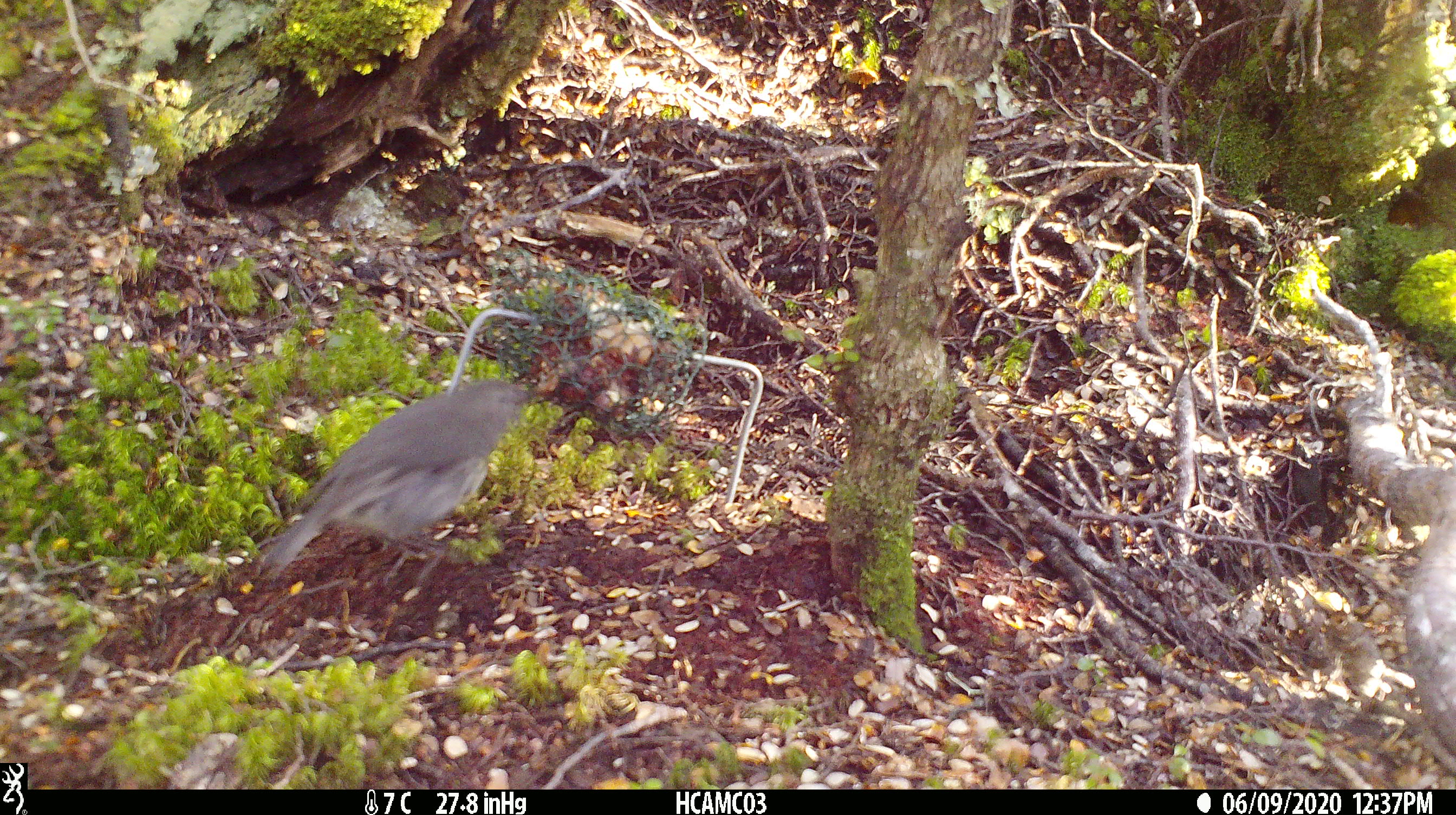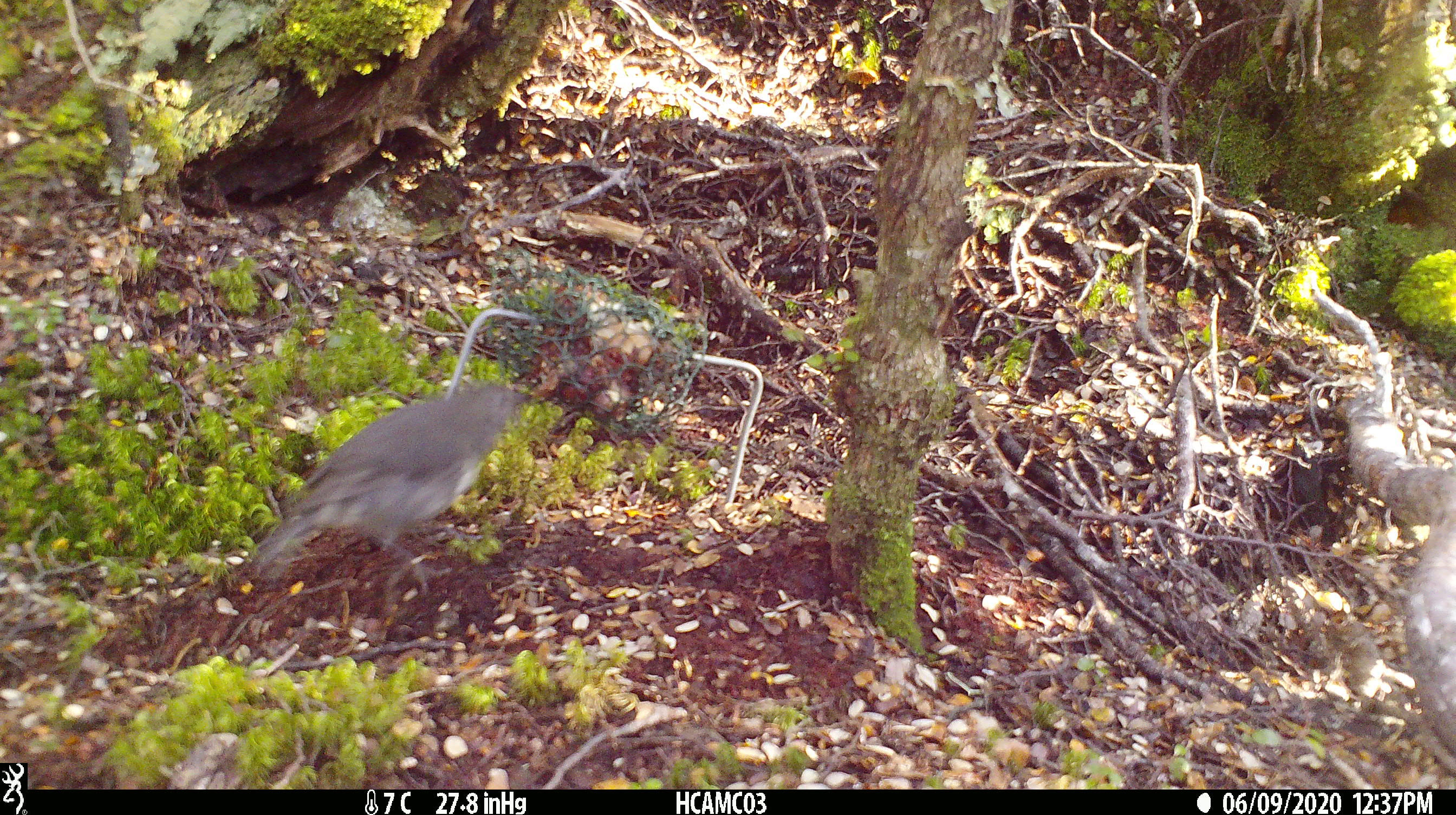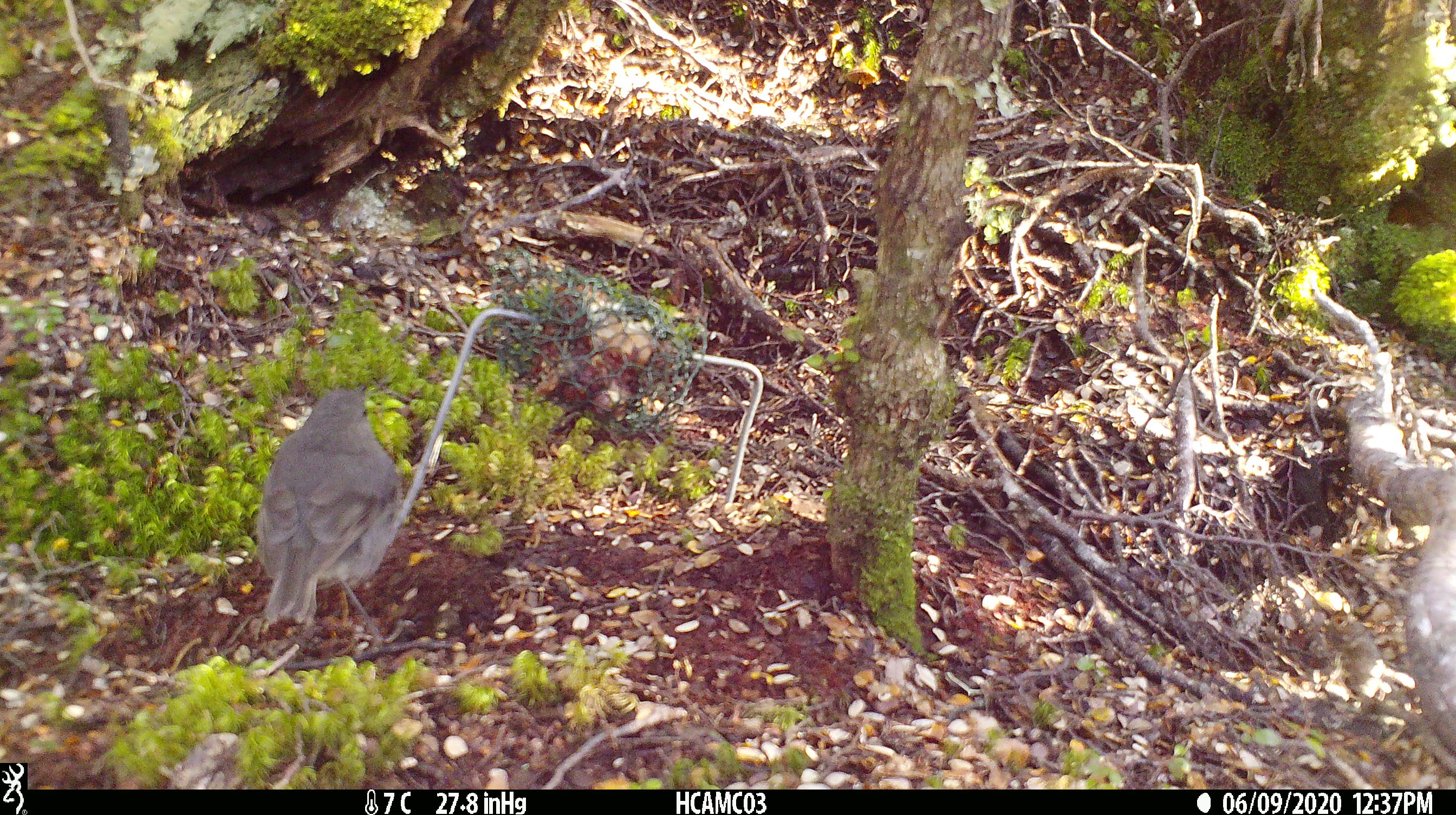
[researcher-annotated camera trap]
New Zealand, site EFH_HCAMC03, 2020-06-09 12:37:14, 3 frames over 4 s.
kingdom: Animalia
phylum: Chordata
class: Aves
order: Passeriformes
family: Petroicidae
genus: Petroica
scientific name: Petroica australis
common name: new zealand robin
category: robin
Robin (new zealand robin) (Petroica australis).